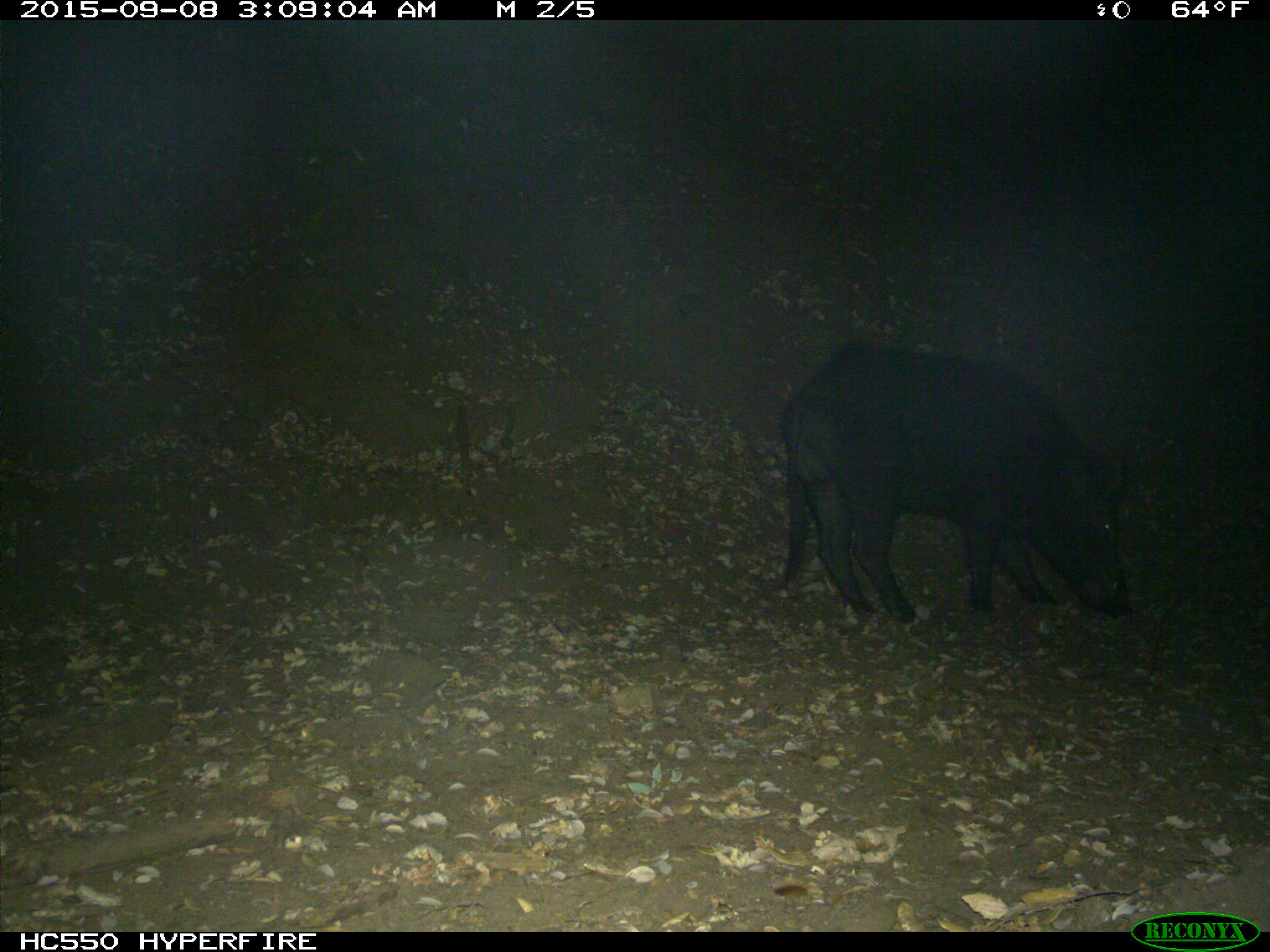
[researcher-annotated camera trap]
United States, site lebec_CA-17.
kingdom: Animalia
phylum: Chordata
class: Mammalia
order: Artiodactyla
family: Suidae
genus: Sus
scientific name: Sus scrofa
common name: wild boar